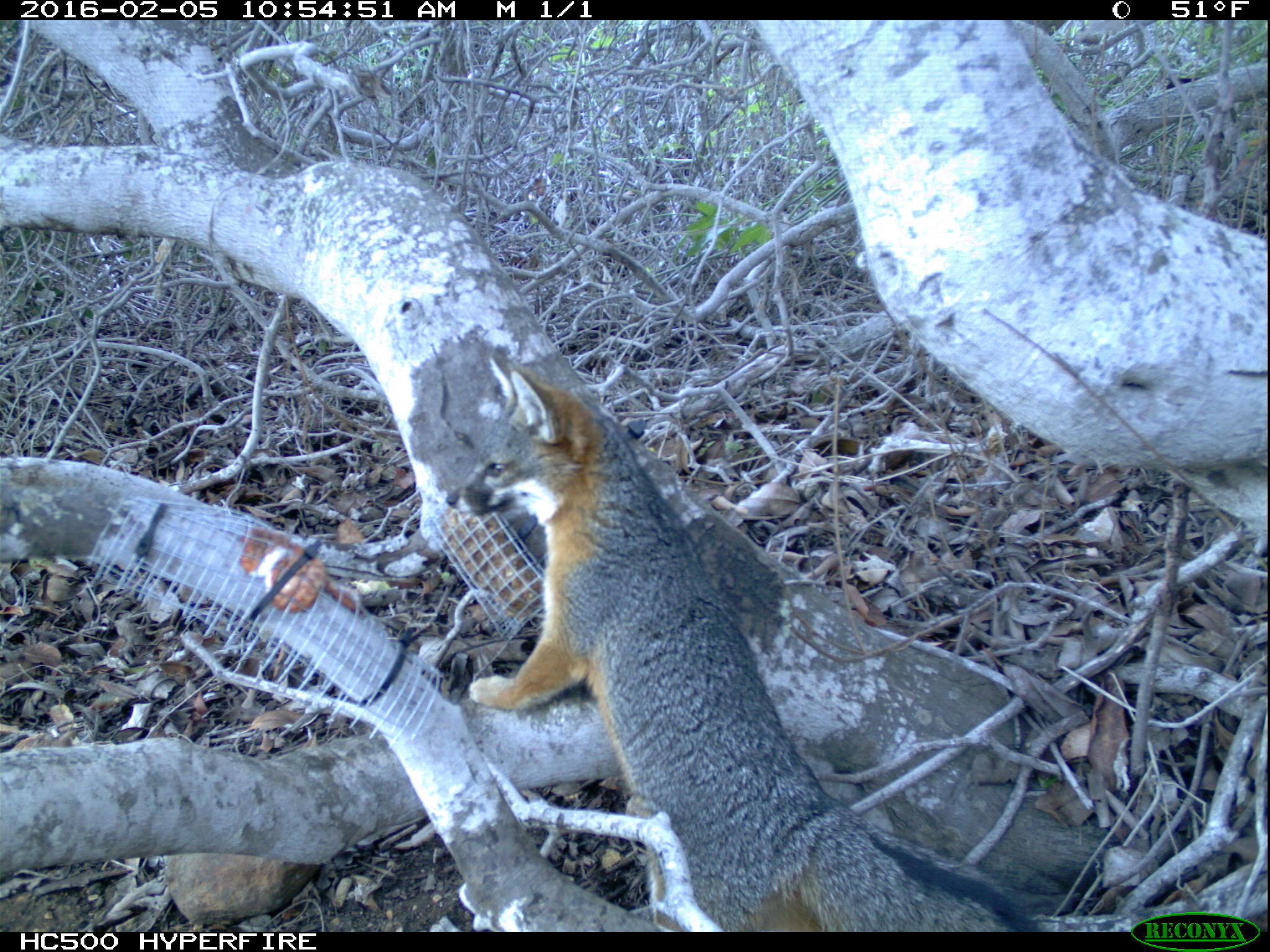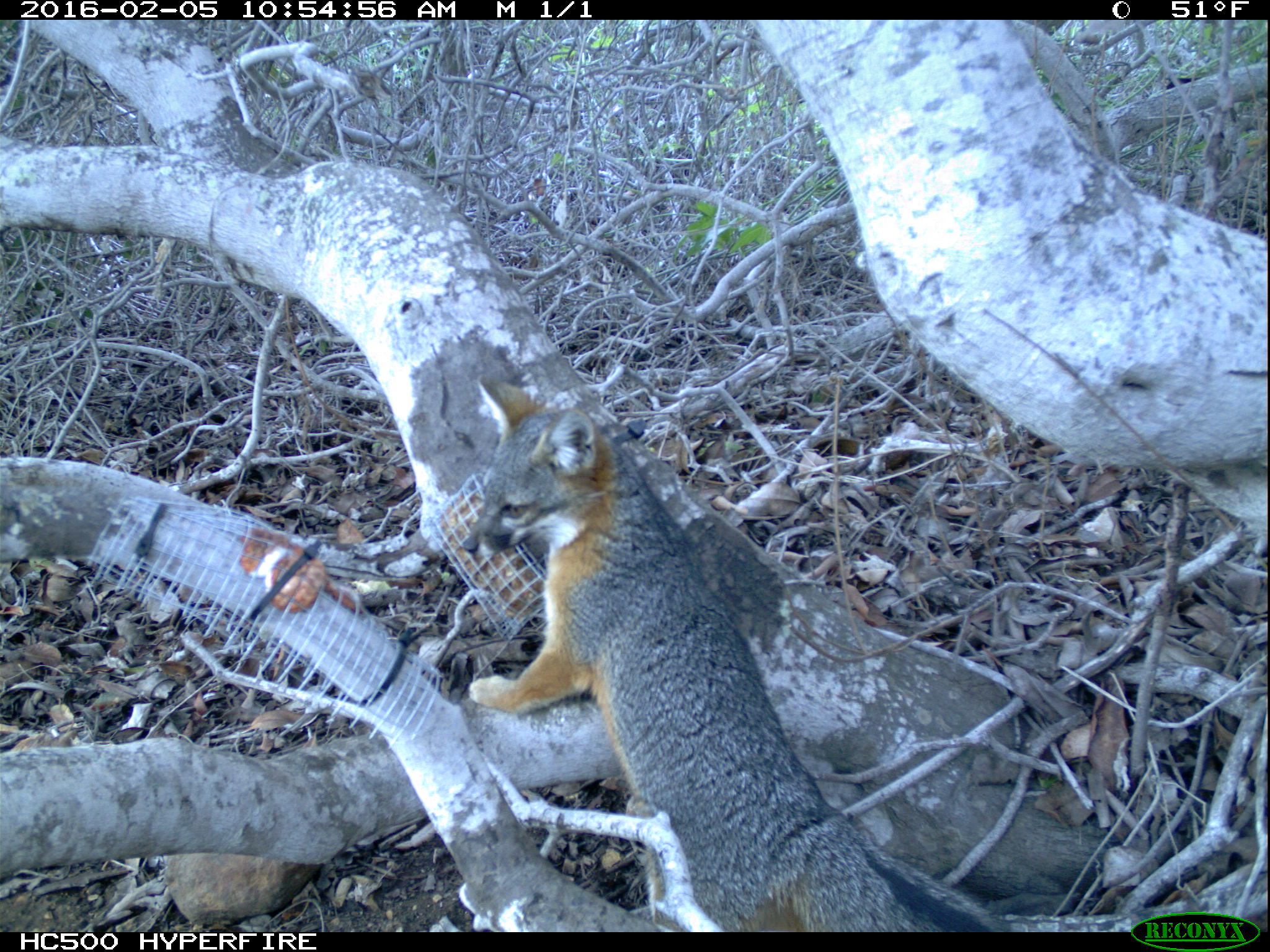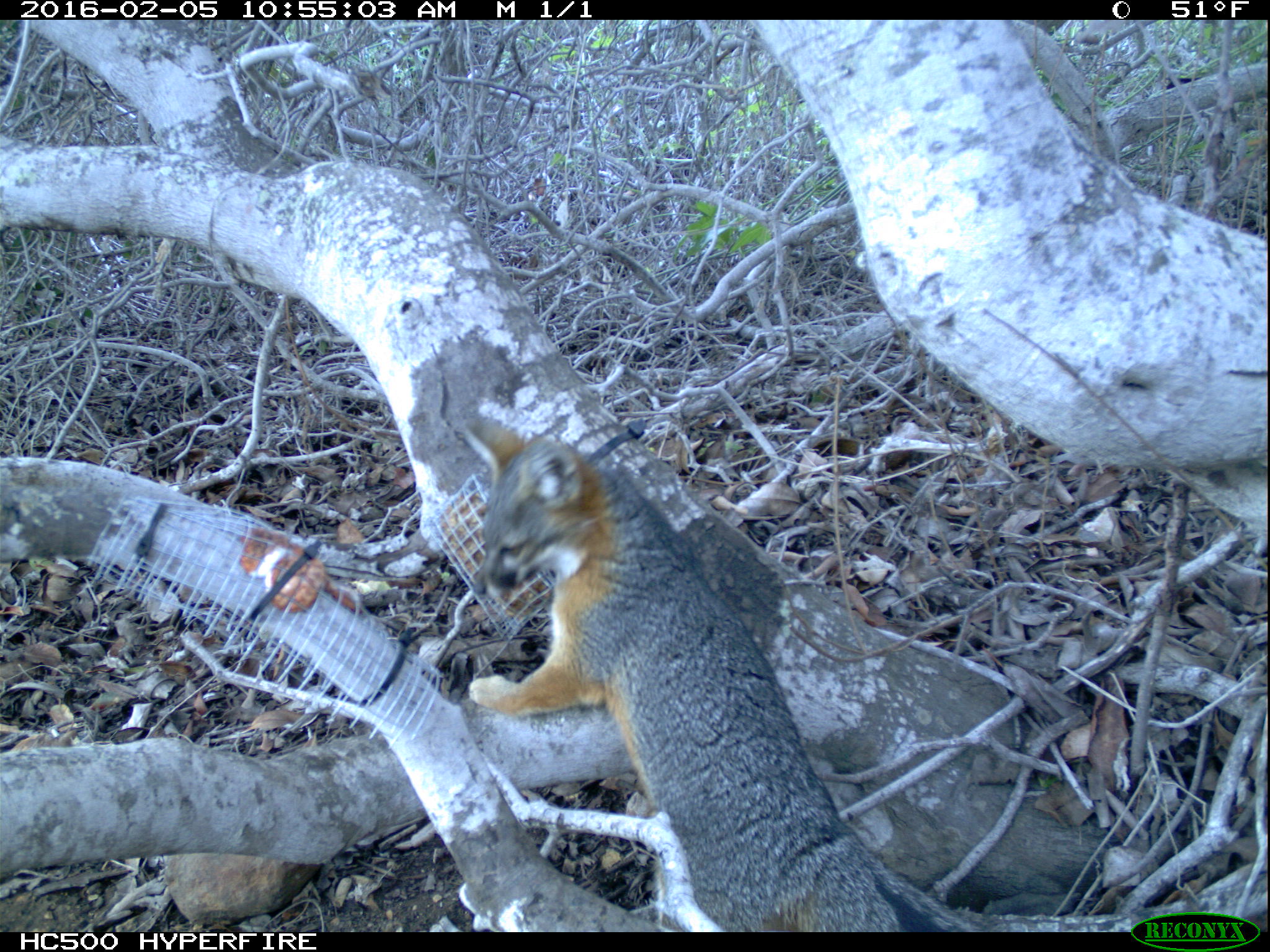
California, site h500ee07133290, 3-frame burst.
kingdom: Animalia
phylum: Chordata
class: Mammalia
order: Carnivora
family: Canidae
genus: Urocyon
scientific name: Urocyon littoralis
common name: island fox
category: fox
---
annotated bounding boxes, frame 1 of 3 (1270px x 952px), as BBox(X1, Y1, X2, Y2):
fox: BBox(445, 352, 1036, 933)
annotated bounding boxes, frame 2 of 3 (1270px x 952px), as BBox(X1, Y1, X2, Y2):
fox: BBox(470, 376, 1005, 930)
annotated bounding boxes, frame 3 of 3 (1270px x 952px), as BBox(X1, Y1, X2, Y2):
fox: BBox(464, 412, 957, 932)